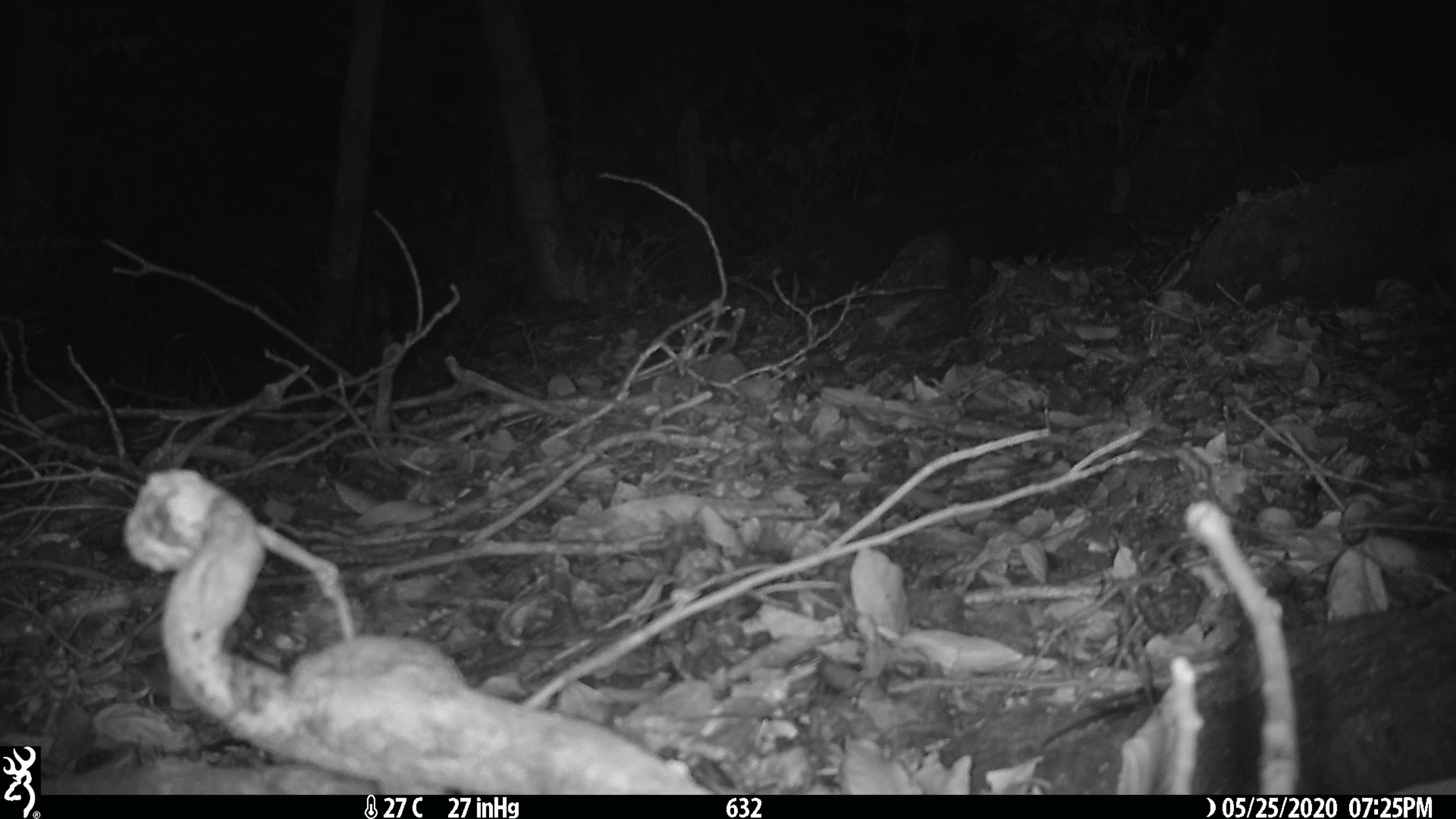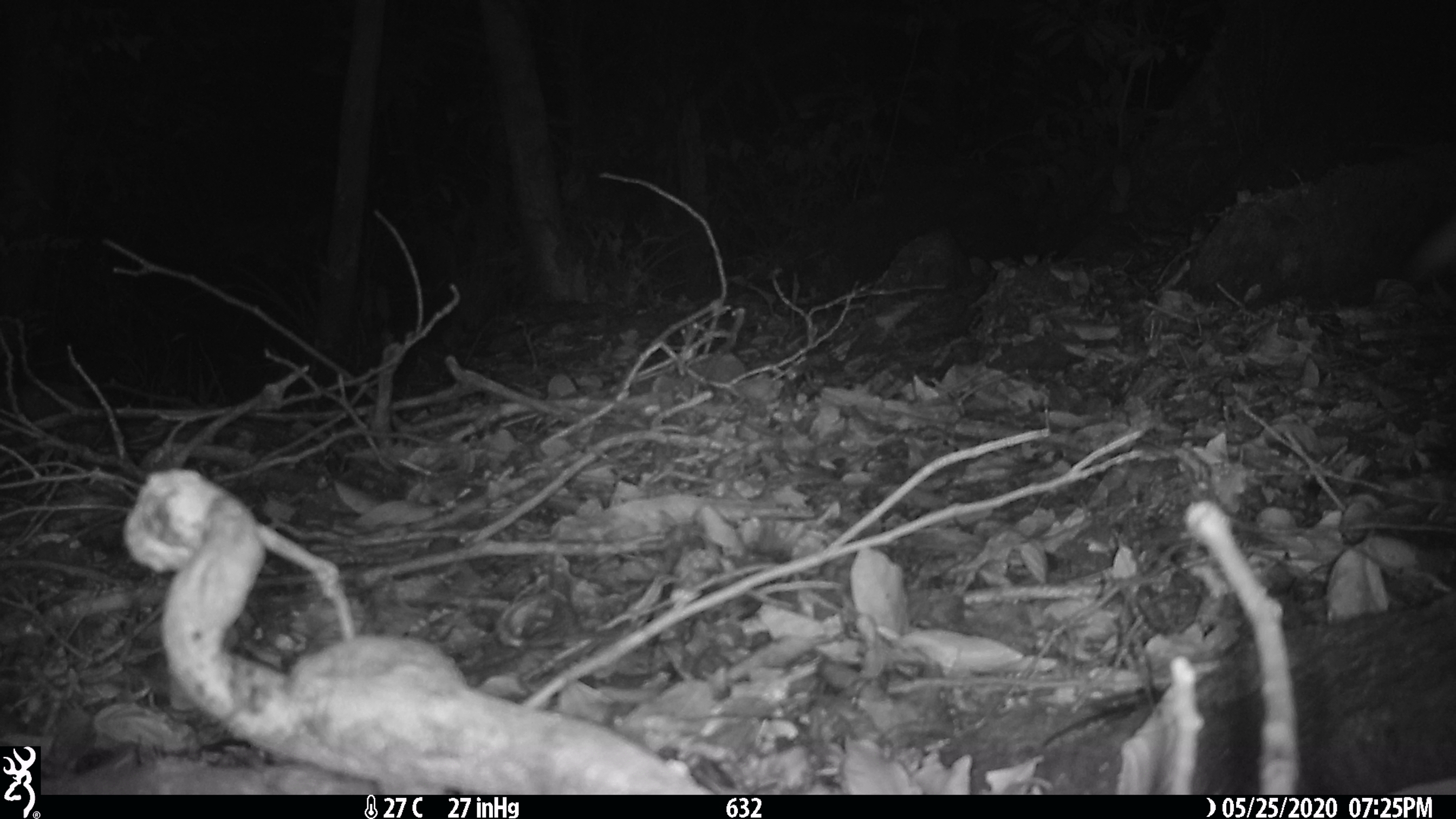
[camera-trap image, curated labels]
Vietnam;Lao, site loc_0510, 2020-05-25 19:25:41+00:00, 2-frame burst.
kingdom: Animalia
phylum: Chordata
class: Mammalia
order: Carnivora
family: Mustelidae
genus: Melogale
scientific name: Melogale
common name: ferret badger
Ferret badger (Melogale). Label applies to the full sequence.